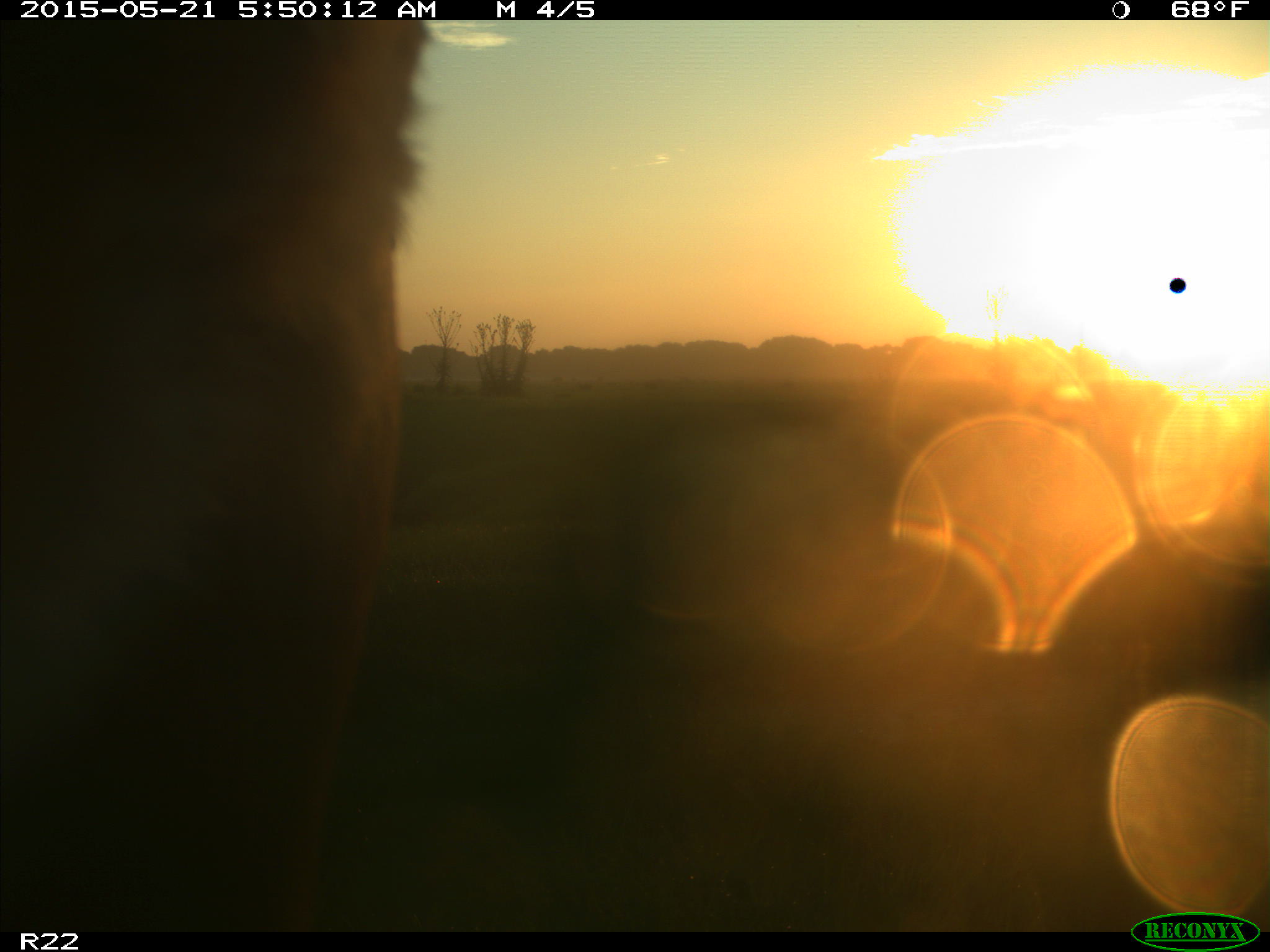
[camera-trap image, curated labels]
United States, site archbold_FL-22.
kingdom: Animalia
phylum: Chordata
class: Mammalia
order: Artiodactyla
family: Bovidae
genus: Bos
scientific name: Bos taurus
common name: domestic cow